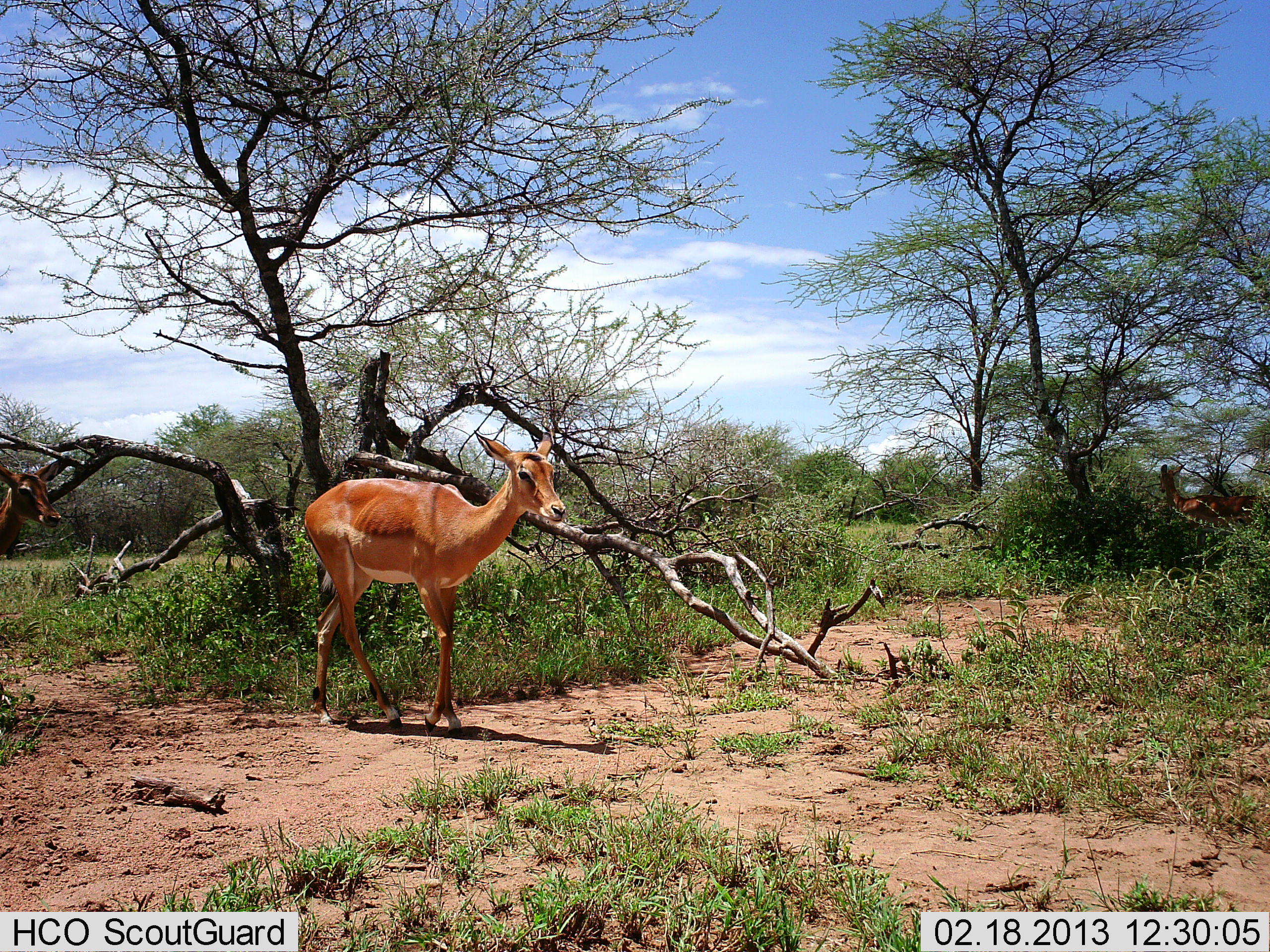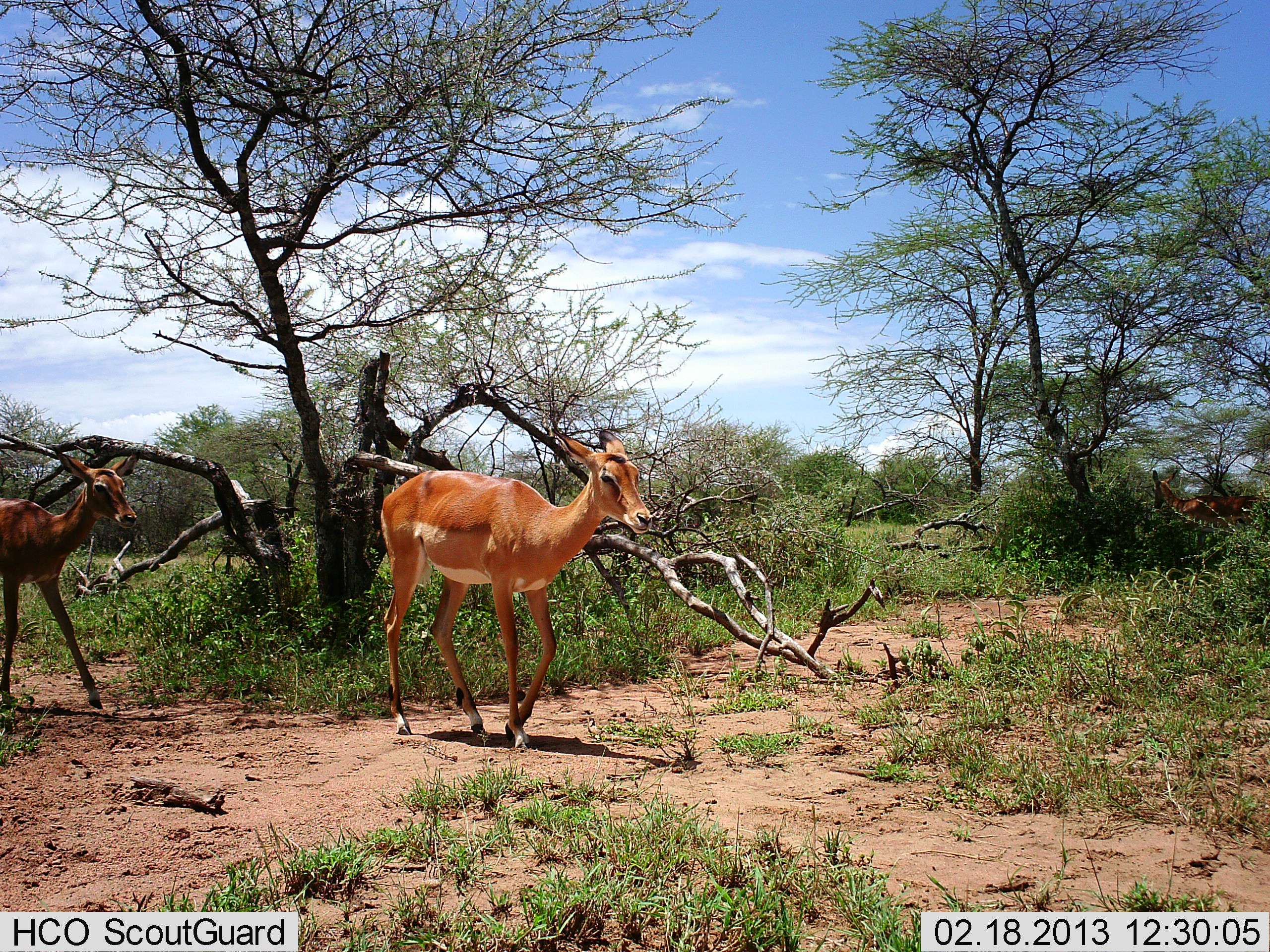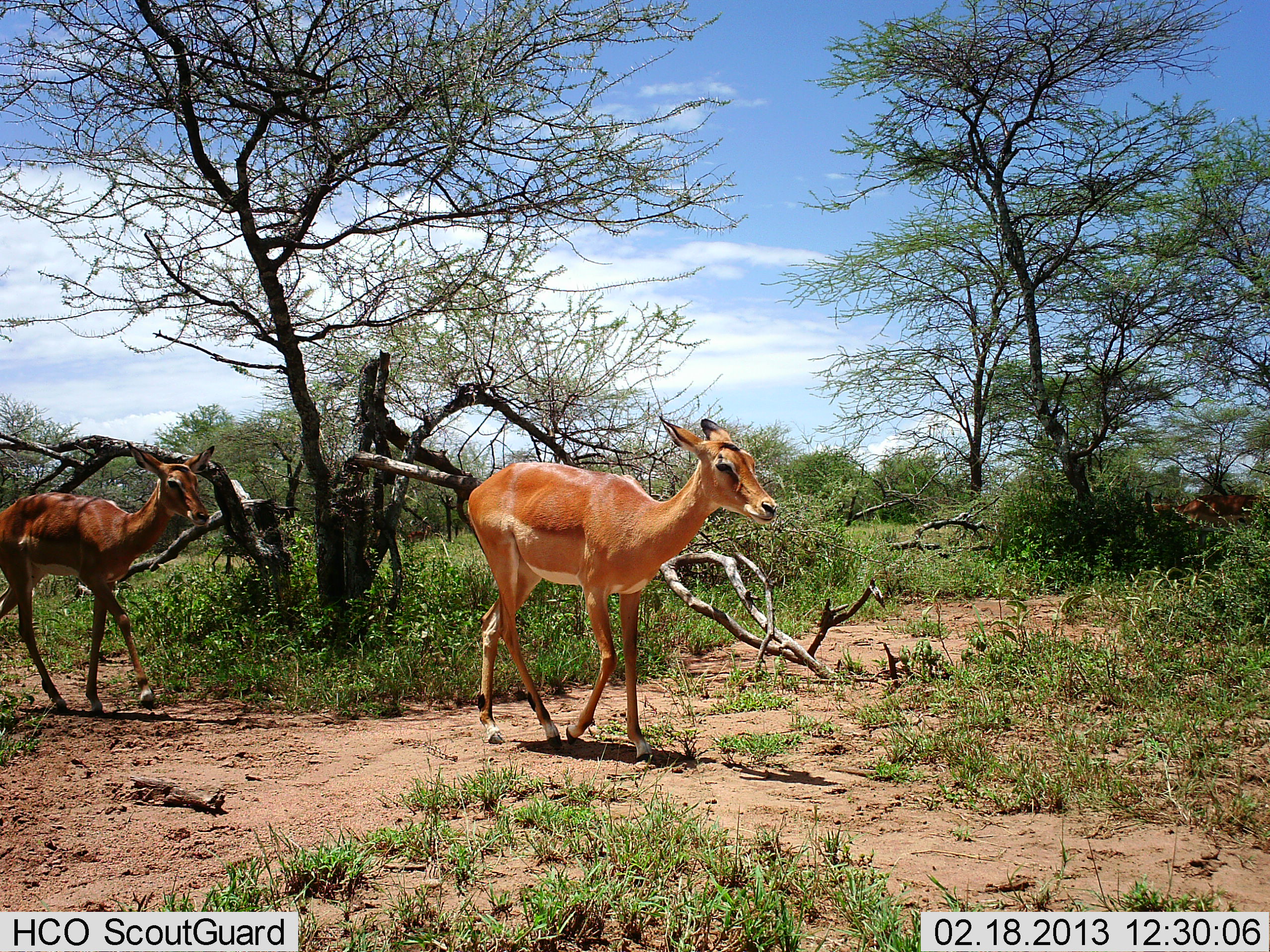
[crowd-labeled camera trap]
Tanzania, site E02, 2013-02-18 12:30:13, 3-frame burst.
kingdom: Animalia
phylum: Chordata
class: Mammalia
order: Artiodactyla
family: Bovidae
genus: Aepyceros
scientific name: Aepyceros melampus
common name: impala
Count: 3.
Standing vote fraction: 21%.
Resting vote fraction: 0%.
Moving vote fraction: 100%.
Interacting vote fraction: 0%.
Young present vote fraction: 7%.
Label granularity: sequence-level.